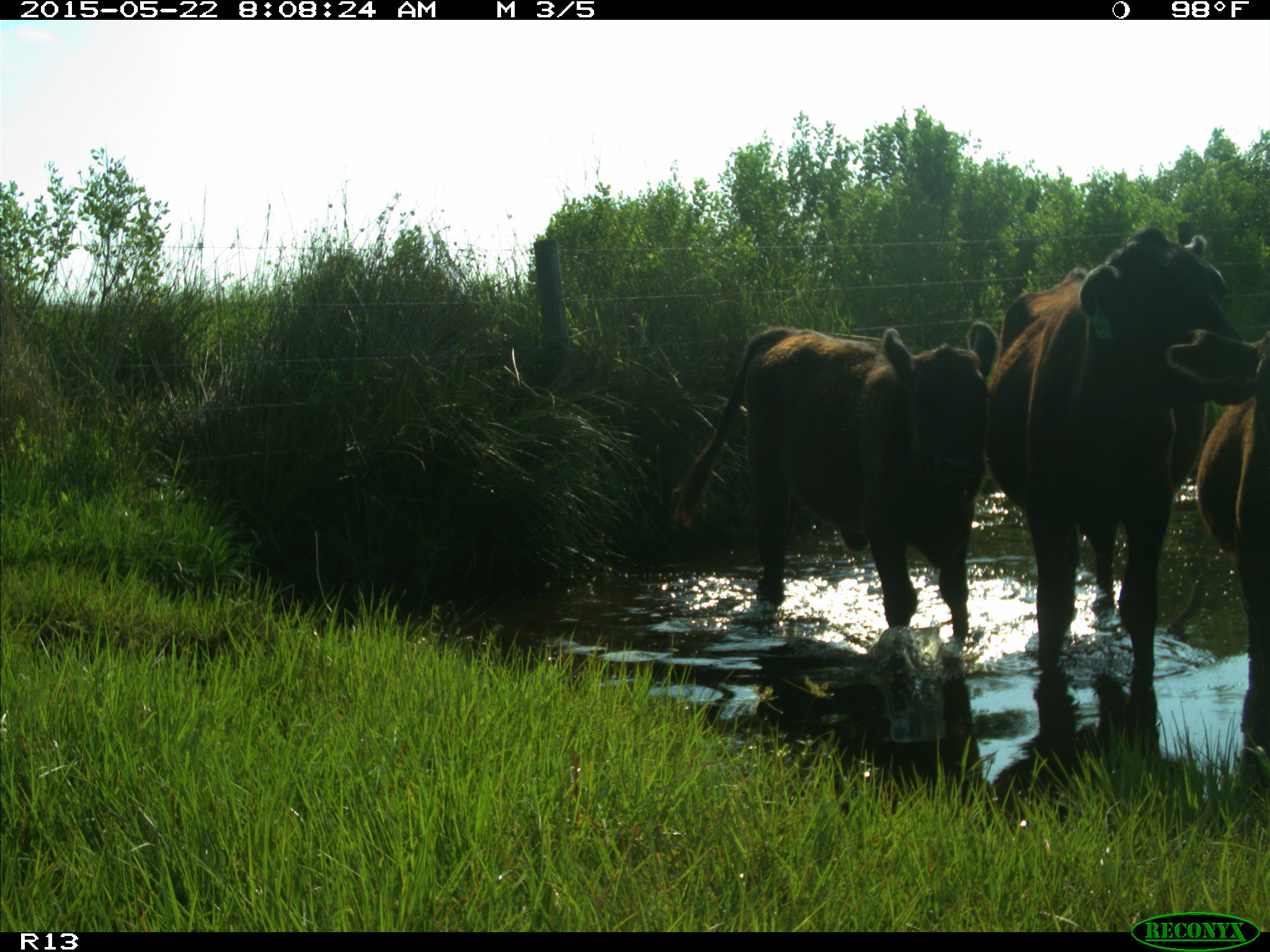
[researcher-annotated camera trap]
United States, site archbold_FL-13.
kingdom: Animalia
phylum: Chordata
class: Mammalia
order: Artiodactyla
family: Bovidae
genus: Bos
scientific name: Bos taurus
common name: domestic cow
Bos taurus (domestic cow).